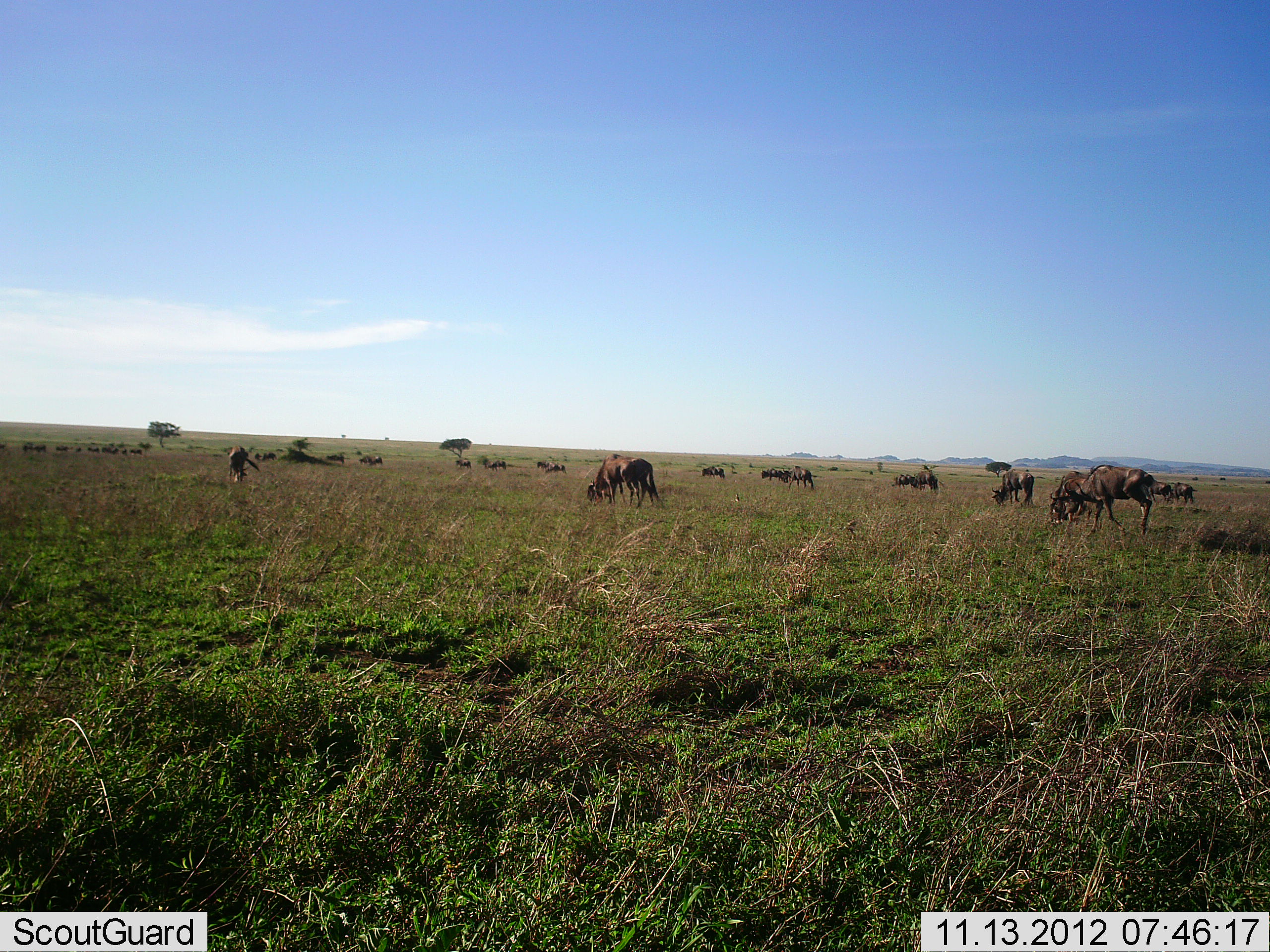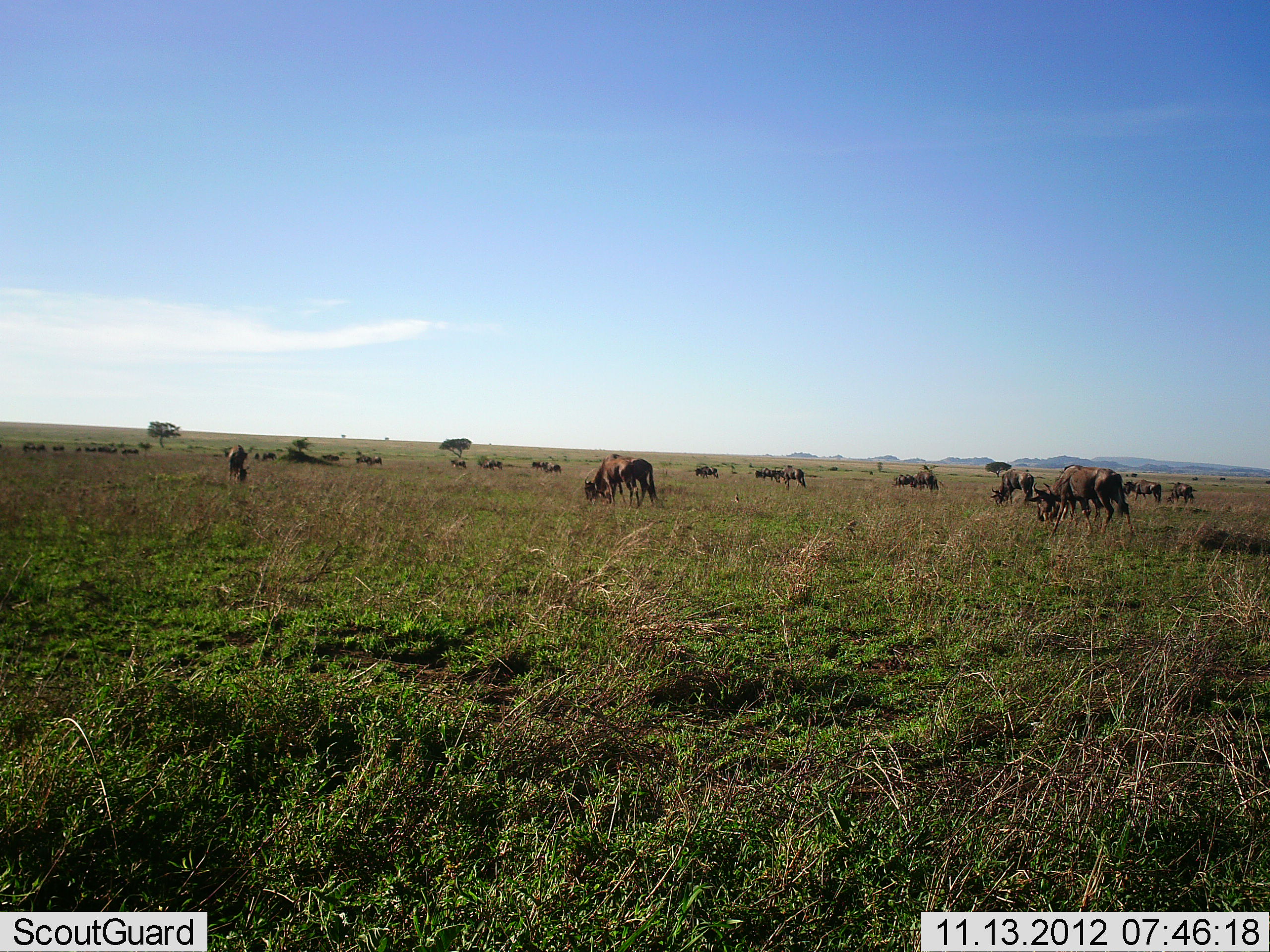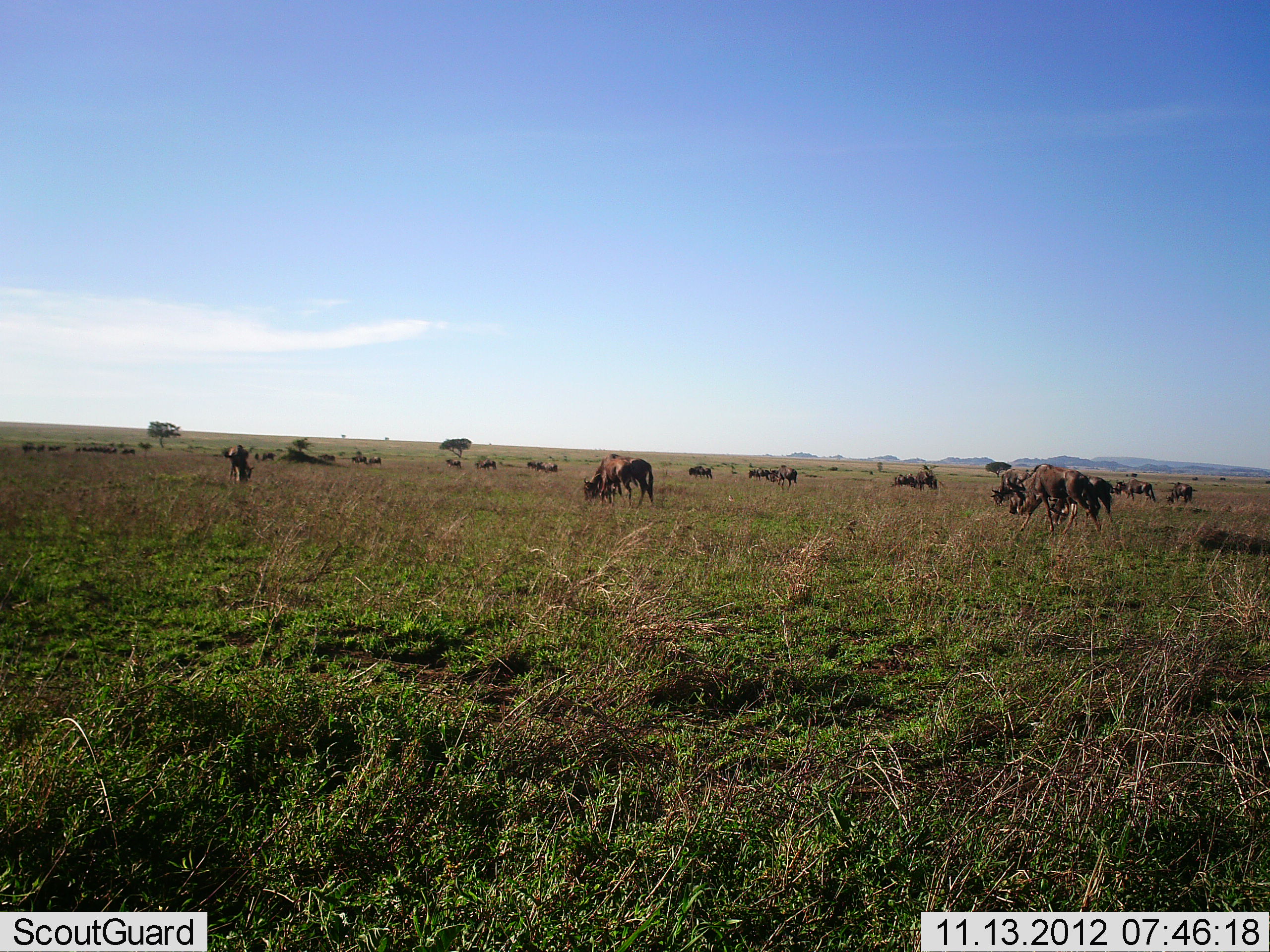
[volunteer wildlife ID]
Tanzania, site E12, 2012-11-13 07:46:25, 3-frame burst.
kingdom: Animalia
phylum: Chordata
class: Mammalia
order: Artiodactyla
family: Bovidae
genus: Connochaetes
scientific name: Connochaetes taurinus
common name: blue wildebeest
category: wildebeest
Wildebeest (blue wildebeest) (Connochaetes taurinus), count 11-50. Behavior (volunteer vote fractions): standing 40%, resting 0%, moving 40%, interacting 0%. Young present (vote fraction): 0%. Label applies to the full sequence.